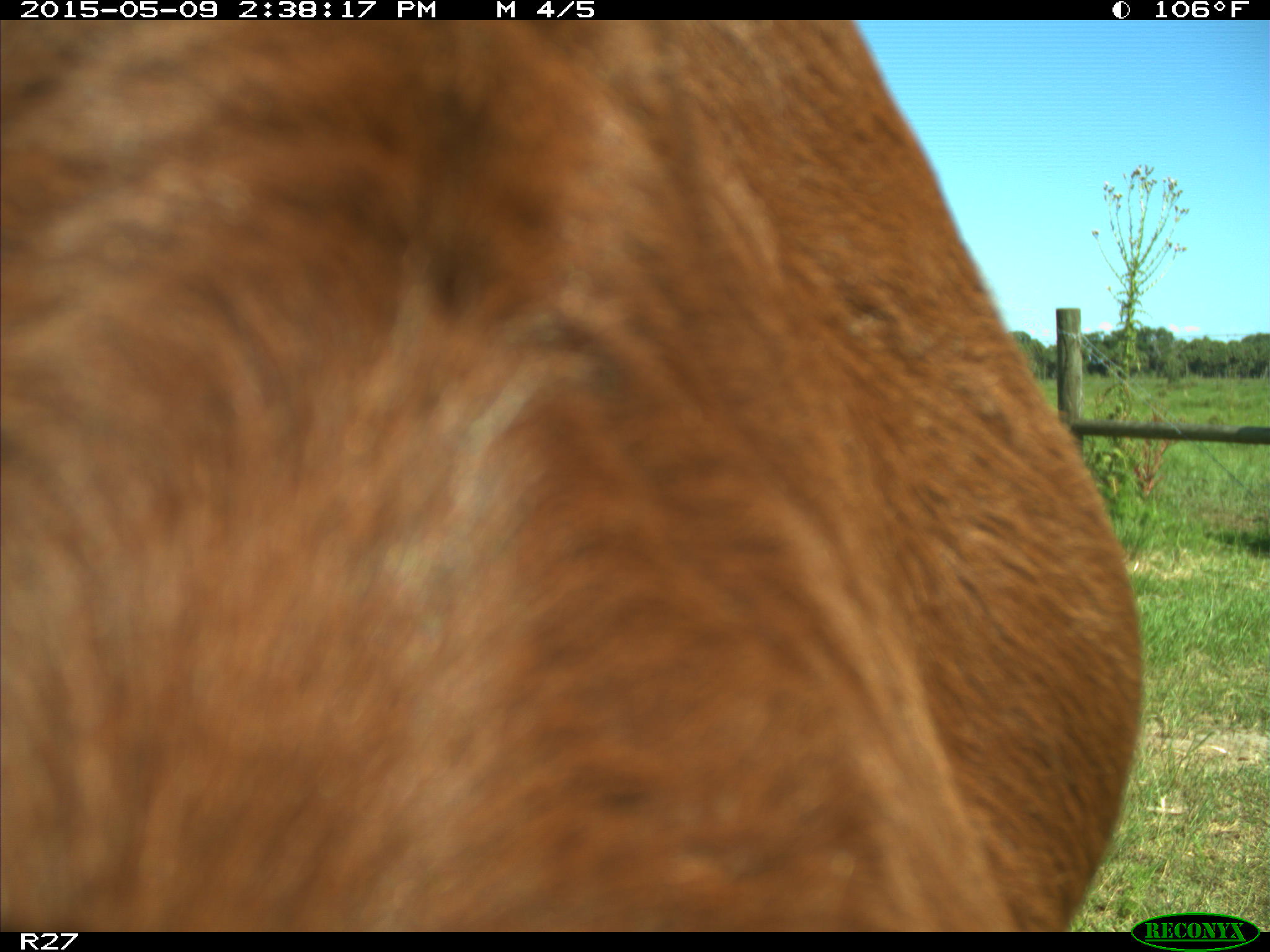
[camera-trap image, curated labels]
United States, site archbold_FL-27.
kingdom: Animalia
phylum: Chordata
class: Mammalia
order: Artiodactyla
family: Bovidae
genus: Bos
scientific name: Bos taurus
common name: domestic cow